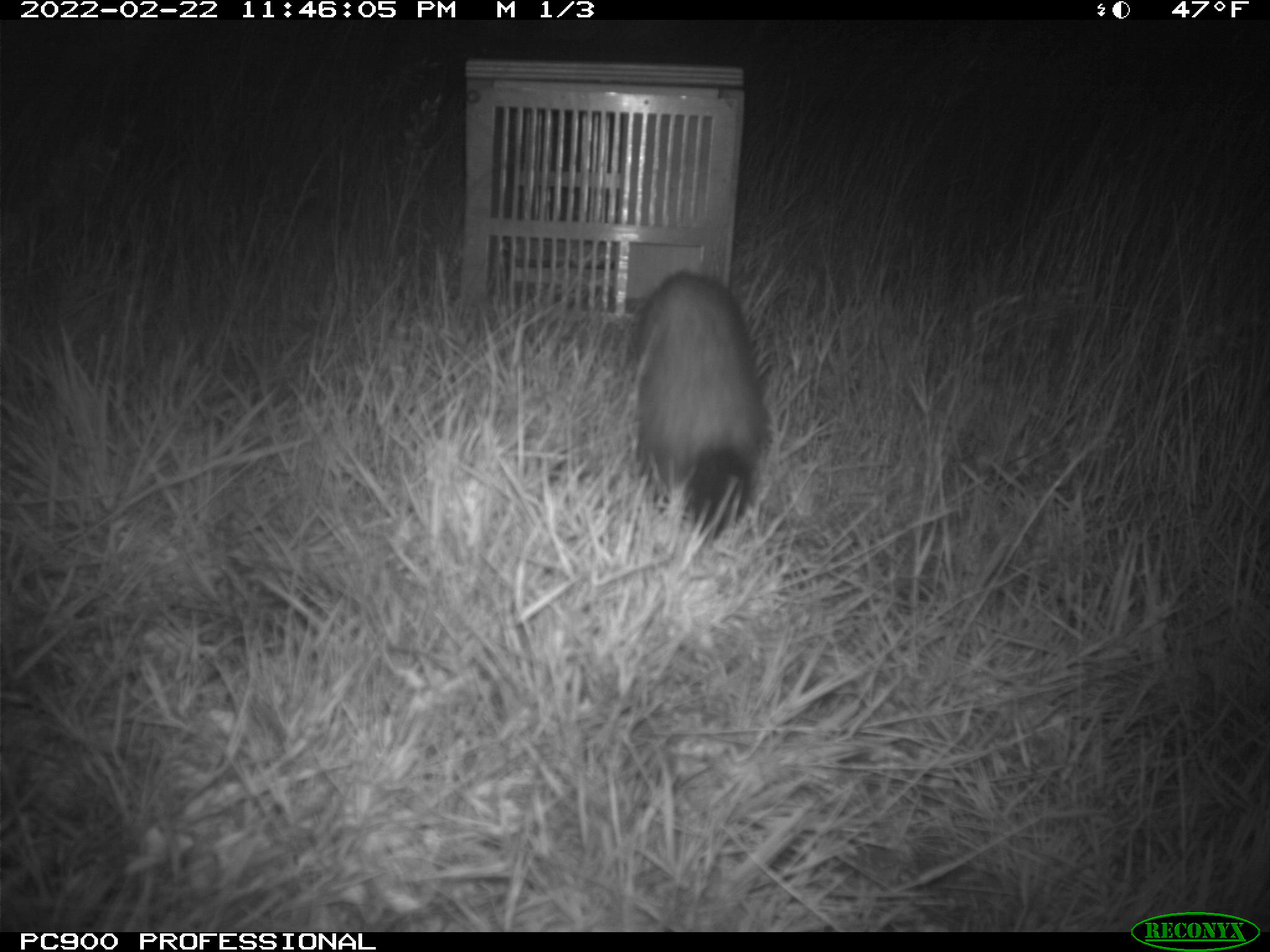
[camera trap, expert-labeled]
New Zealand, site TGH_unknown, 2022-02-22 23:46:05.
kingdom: Animalia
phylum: Chordata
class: Mammalia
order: Carnivora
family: Mustelidae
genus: Mustela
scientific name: Mustela furo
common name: ferret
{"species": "ferret (Mustela furo)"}